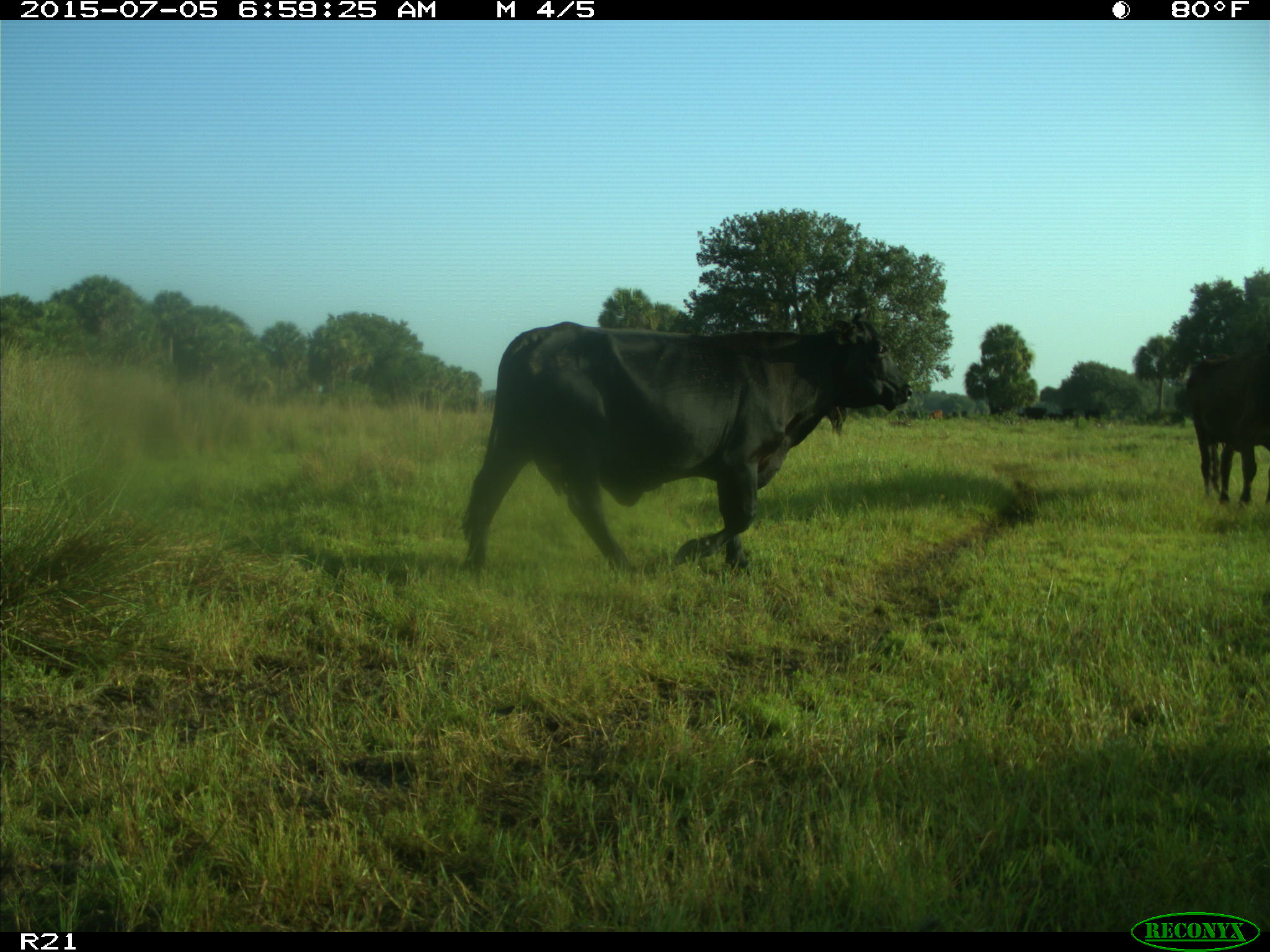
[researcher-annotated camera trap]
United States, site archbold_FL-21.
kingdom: Animalia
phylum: Chordata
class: Mammalia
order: Artiodactyla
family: Bovidae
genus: Bos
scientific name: Bos taurus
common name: domestic cow